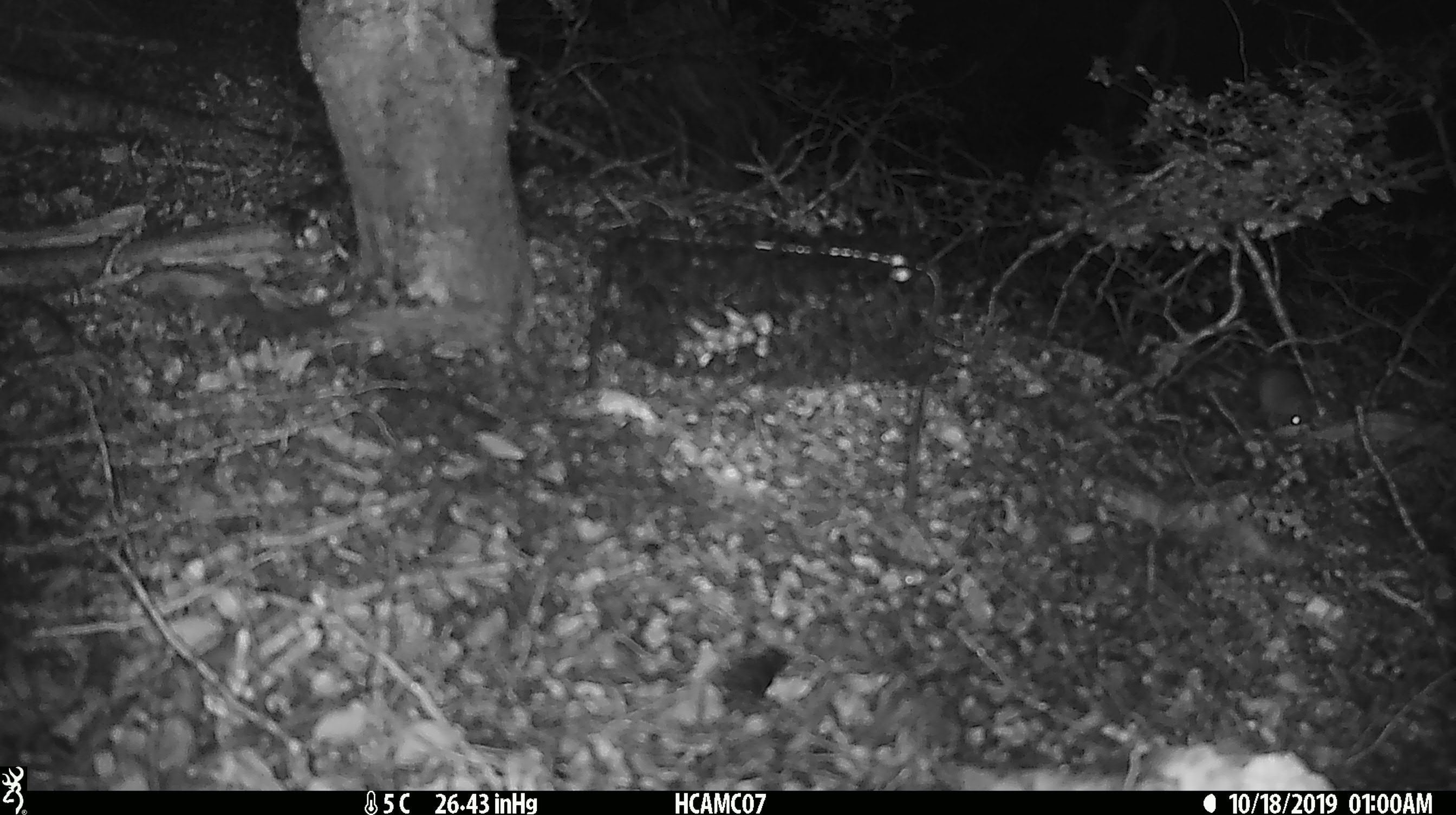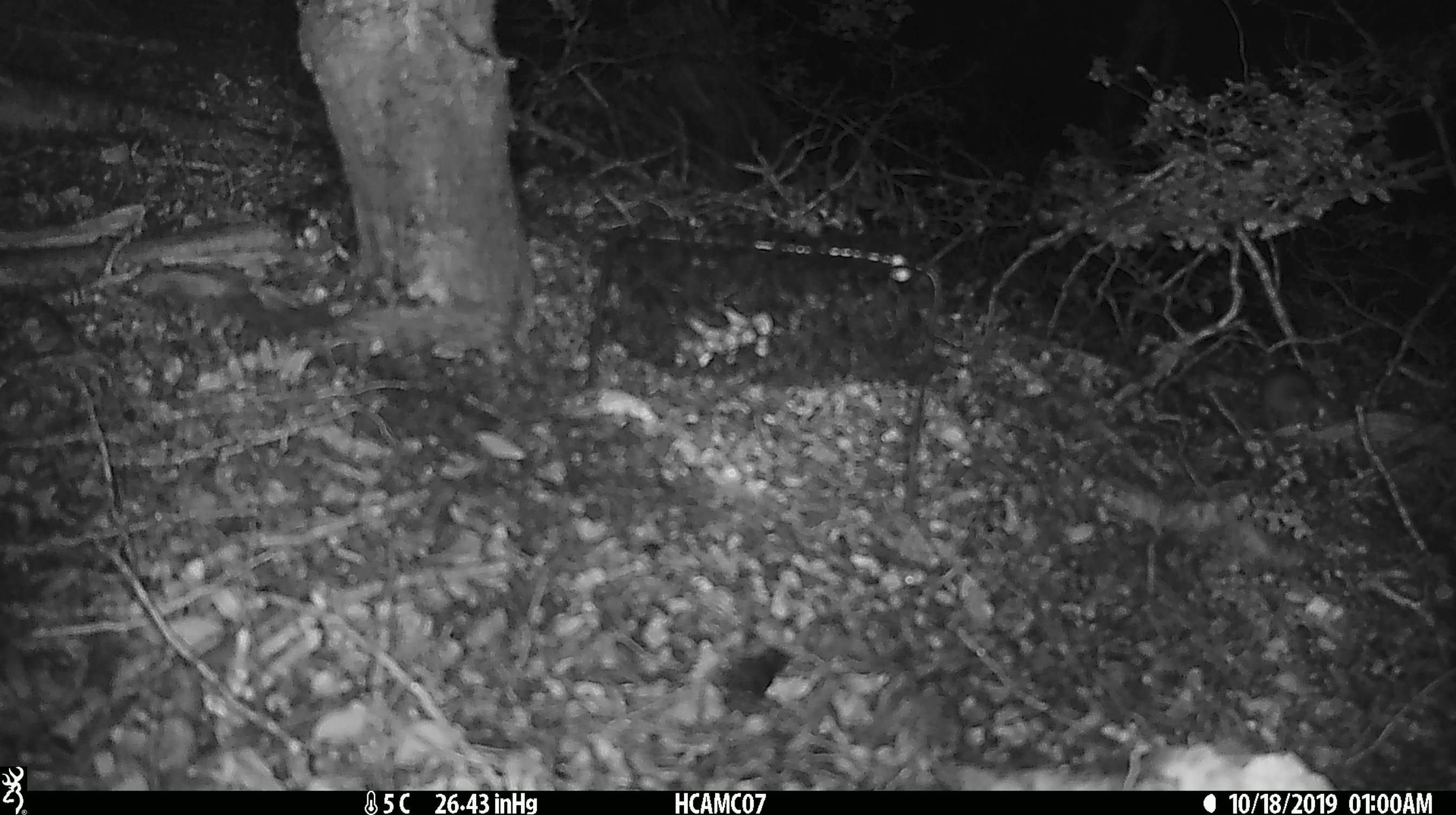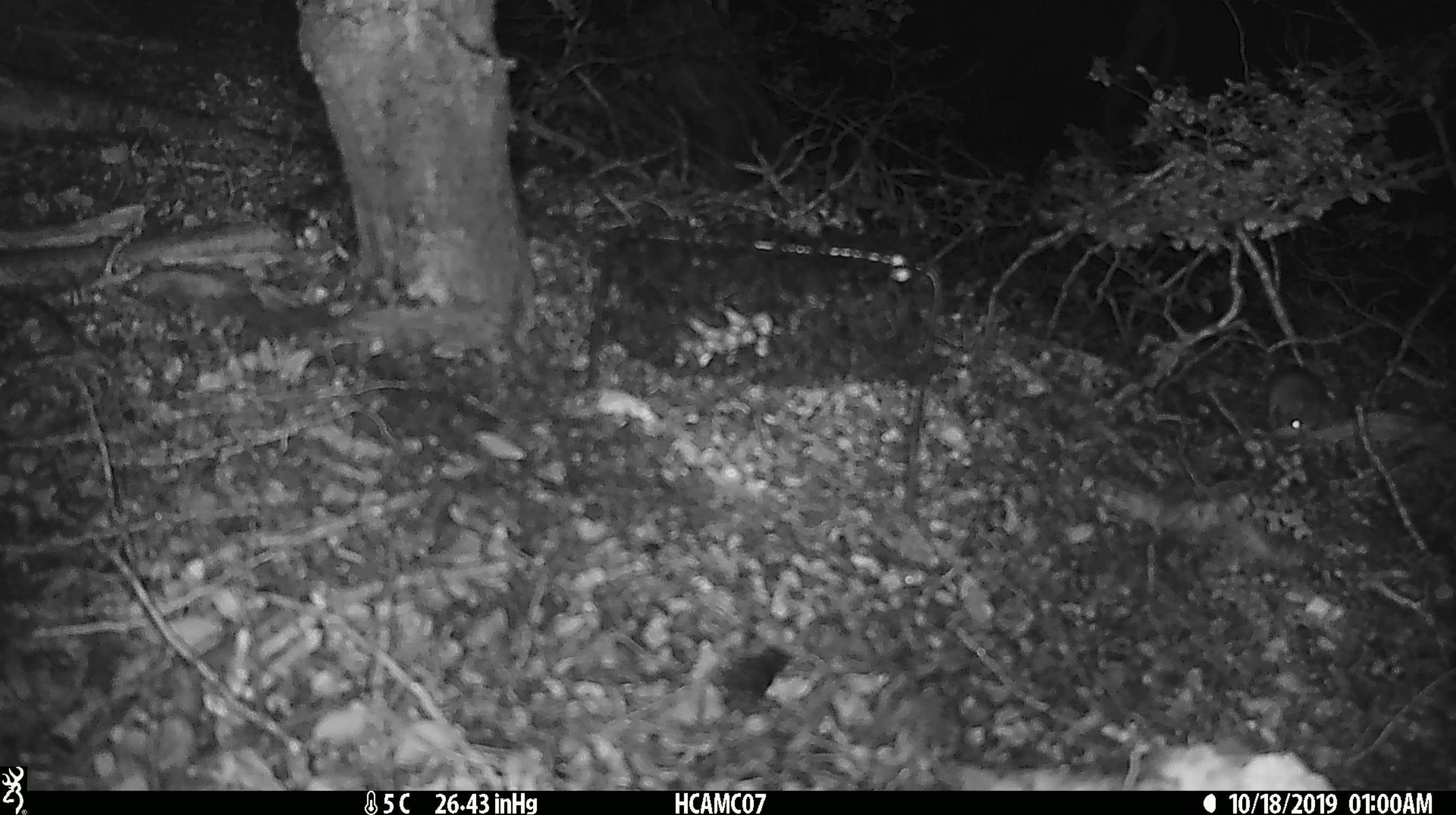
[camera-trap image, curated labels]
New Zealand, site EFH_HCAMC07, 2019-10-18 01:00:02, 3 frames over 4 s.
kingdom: Animalia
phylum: Chordata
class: Mammalia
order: Rodentia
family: Muridae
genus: Mus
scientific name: Mus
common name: mouse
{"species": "mouse (Mus)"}